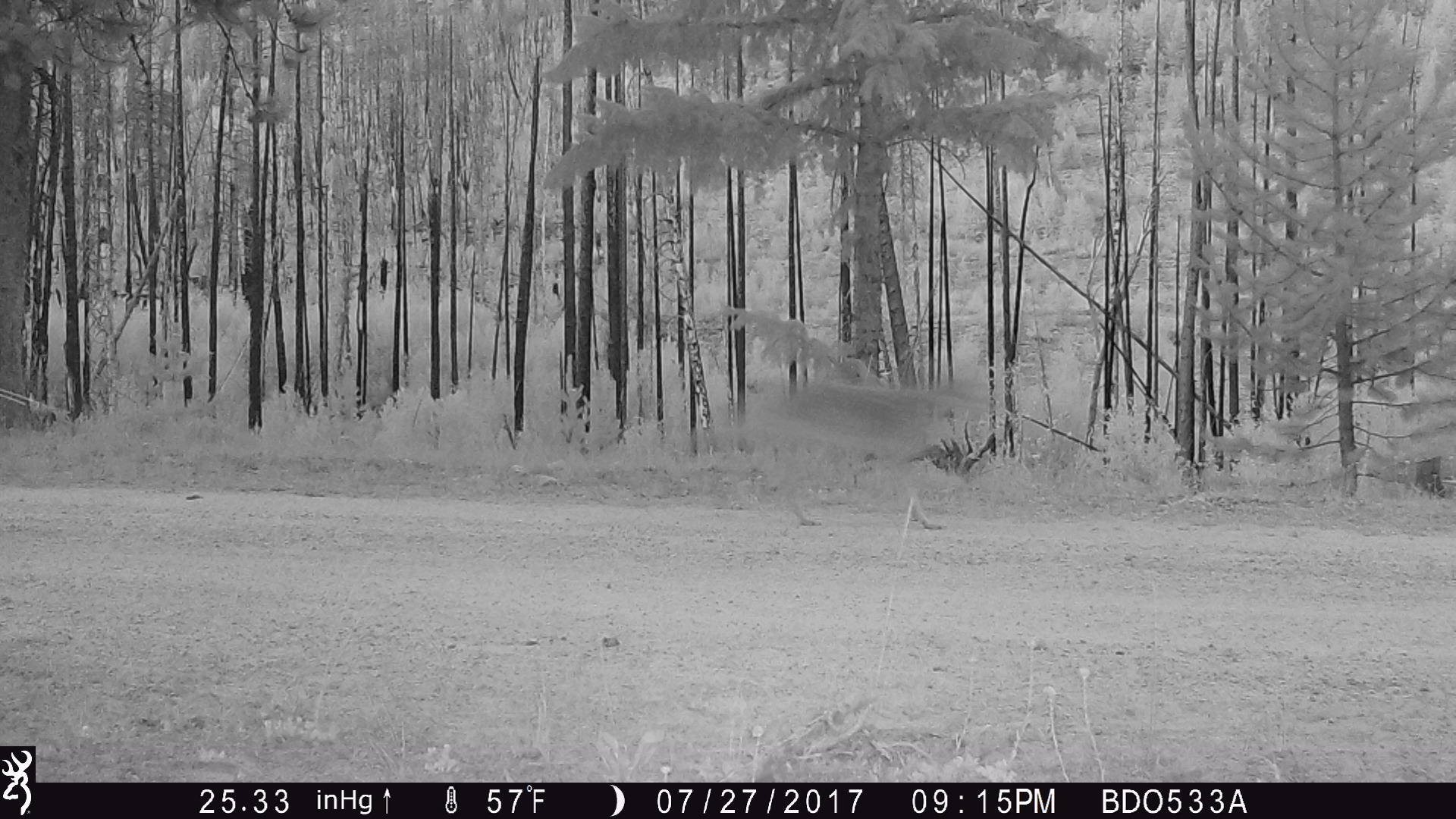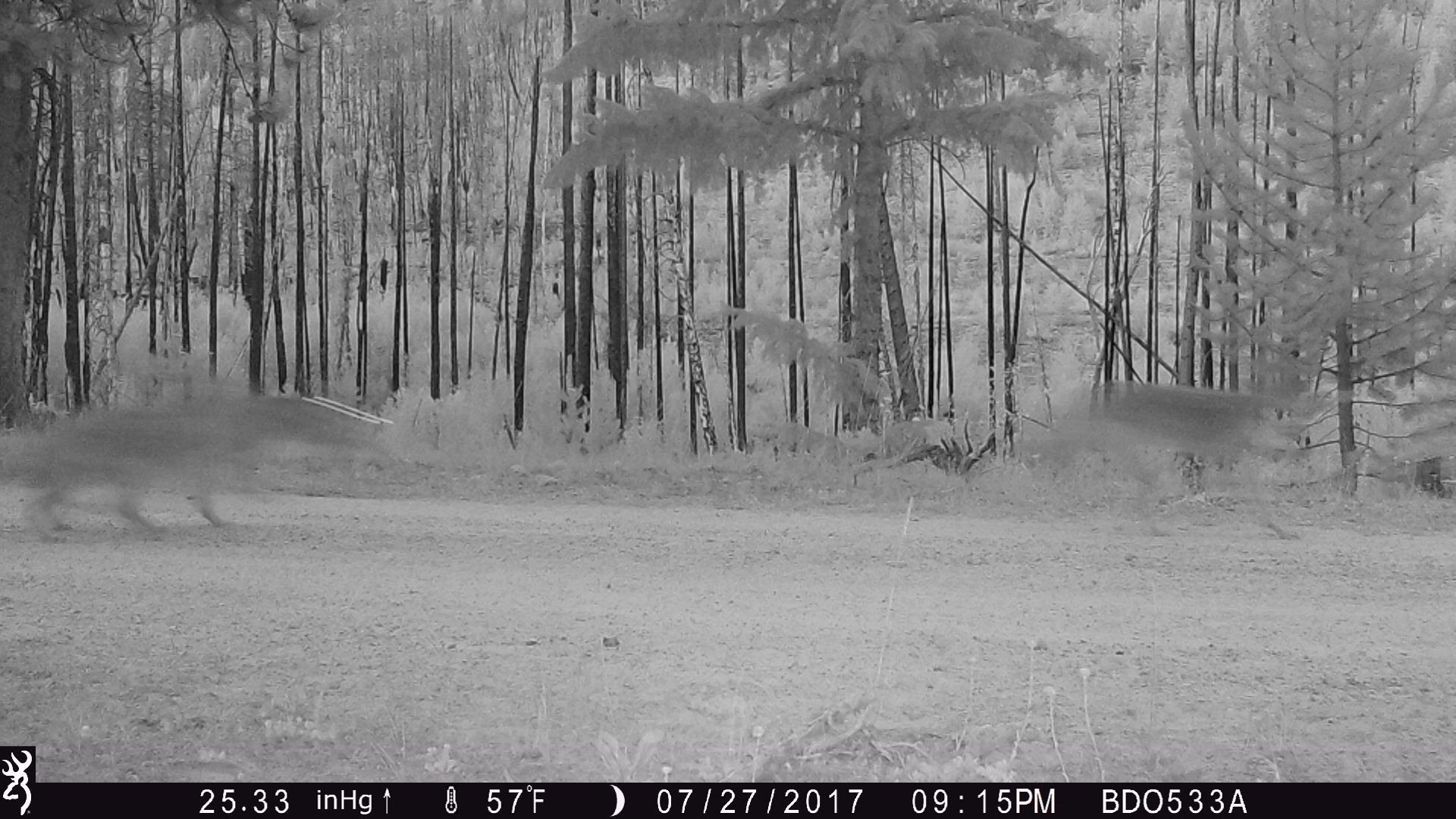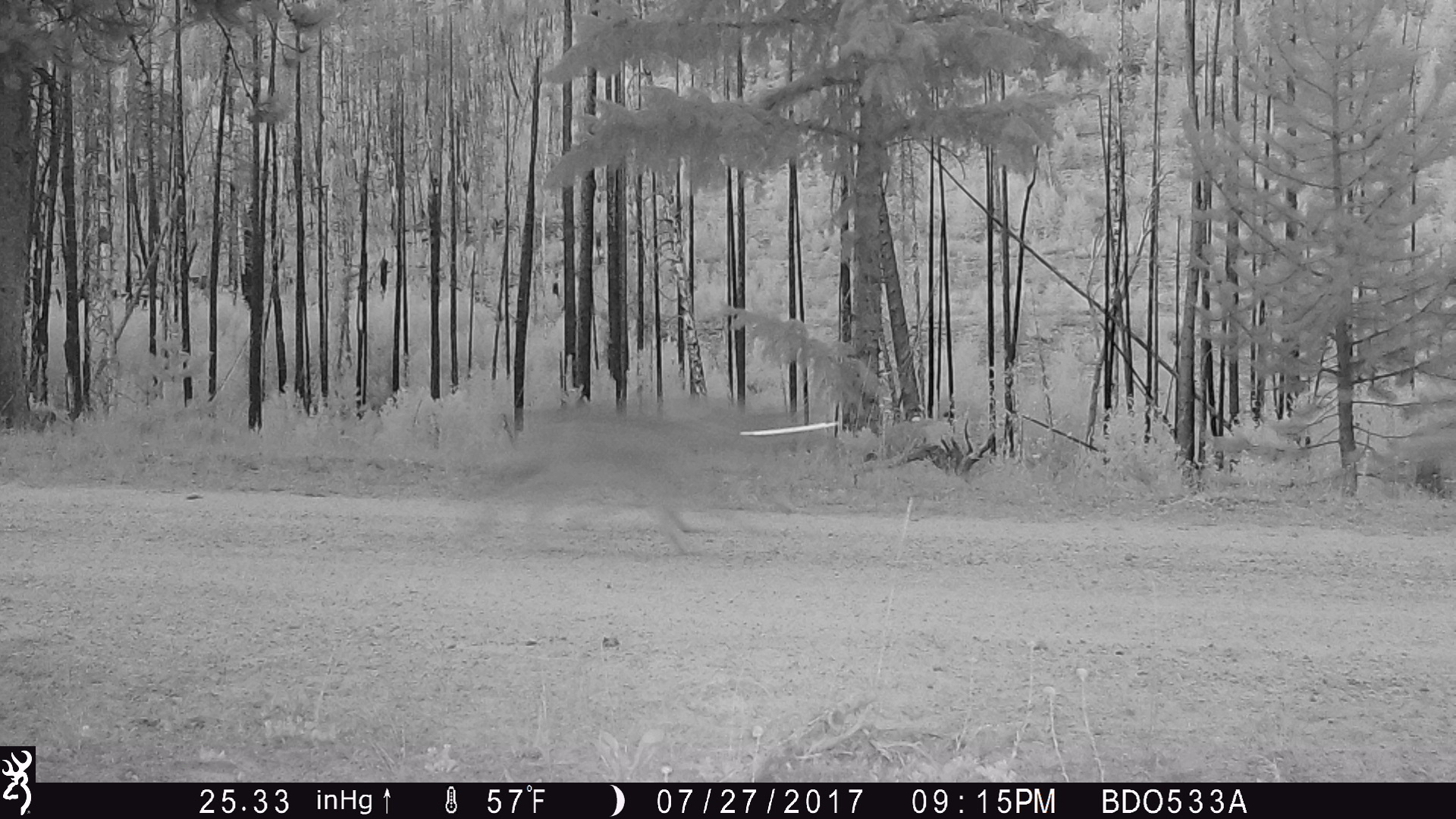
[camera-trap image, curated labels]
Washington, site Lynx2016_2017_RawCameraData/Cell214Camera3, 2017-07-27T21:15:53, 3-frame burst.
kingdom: Animalia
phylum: Chordata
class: Mammalia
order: Carnivora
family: Canidae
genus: Canis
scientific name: Canis latrans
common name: coyote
Canis latrans (coyote). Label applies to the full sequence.